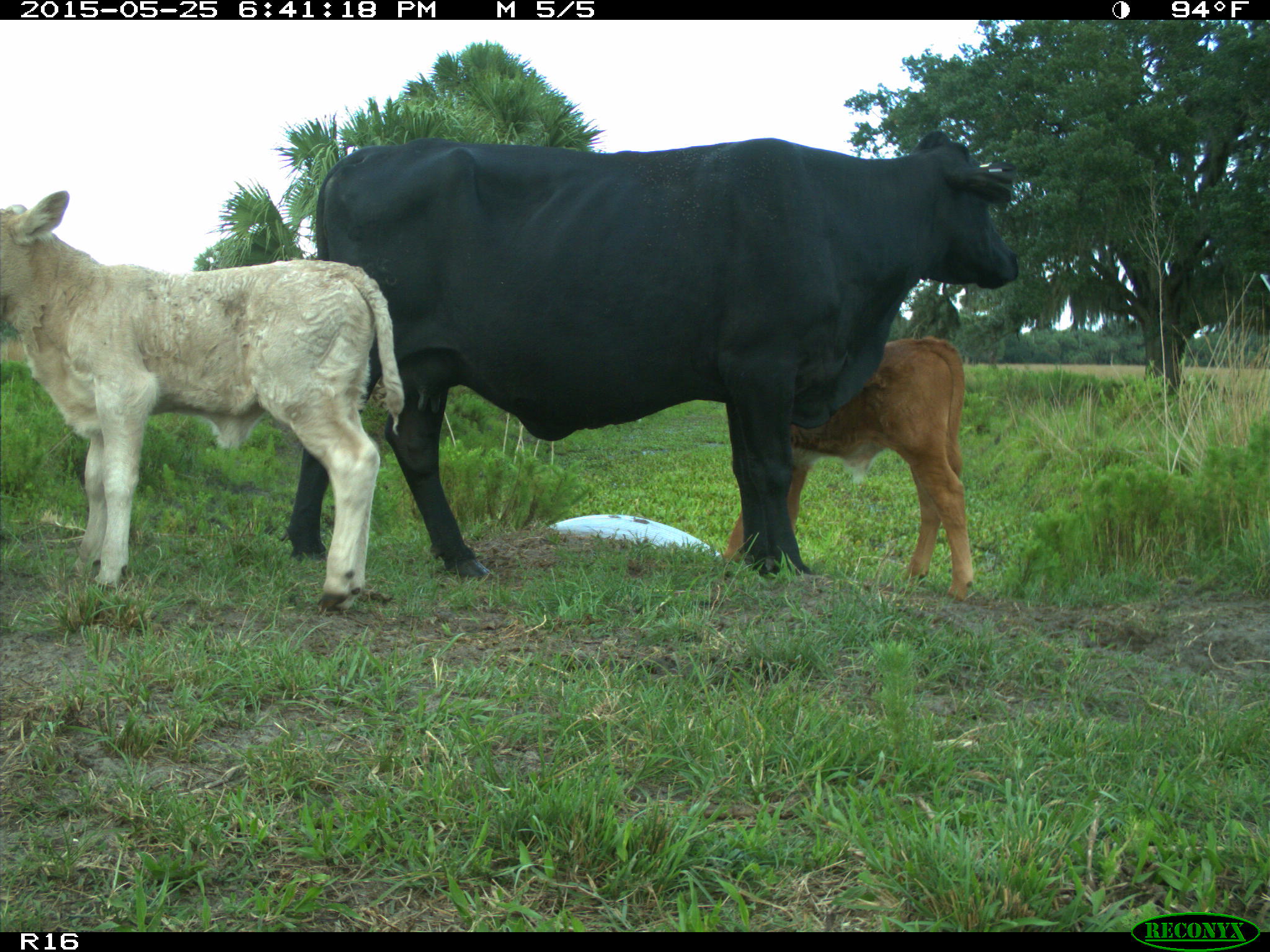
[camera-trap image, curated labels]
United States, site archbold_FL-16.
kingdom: Animalia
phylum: Chordata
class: Mammalia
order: Artiodactyla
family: Bovidae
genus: Bos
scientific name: Bos taurus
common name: domestic cow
Bos taurus (domestic cow).